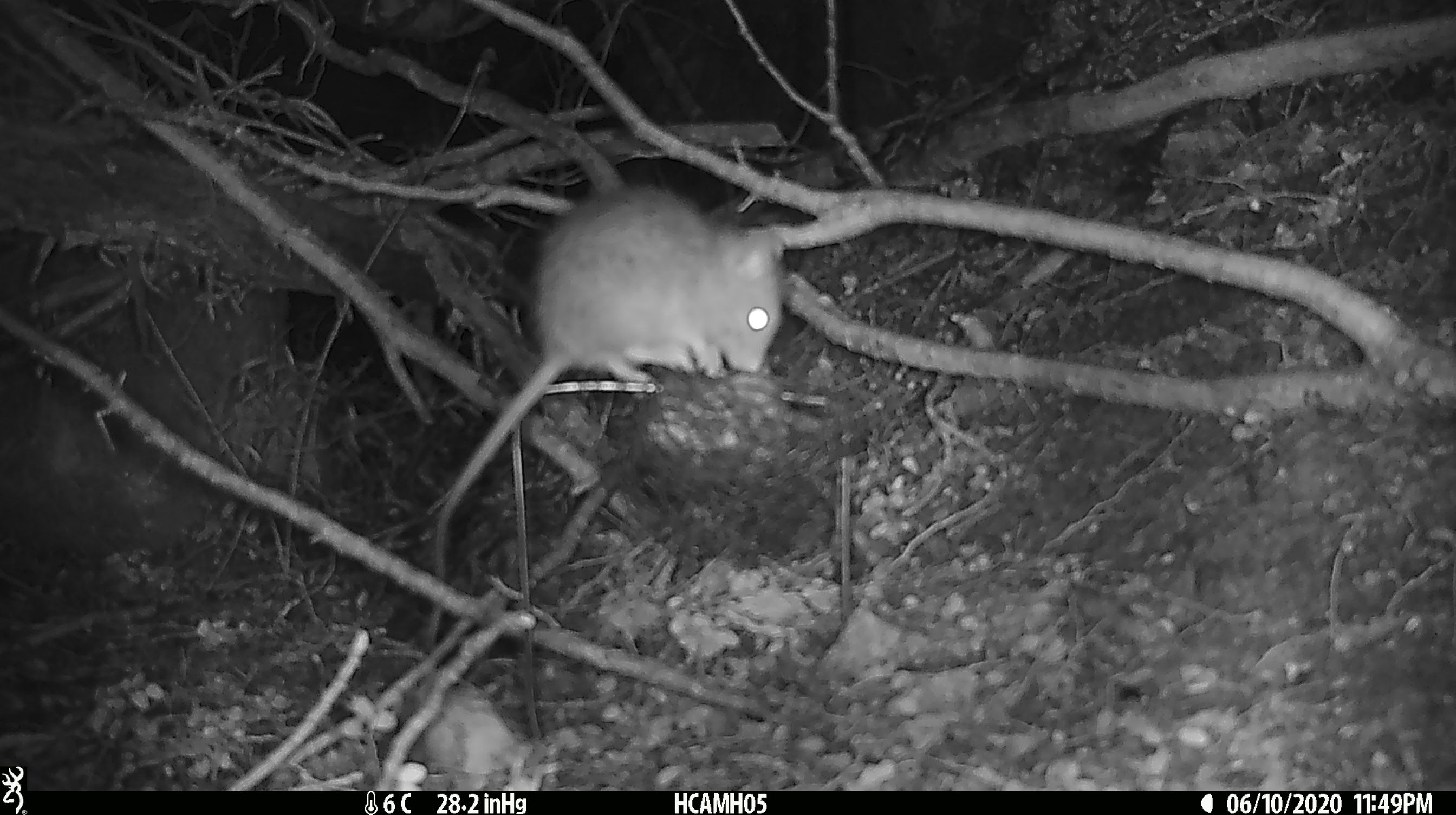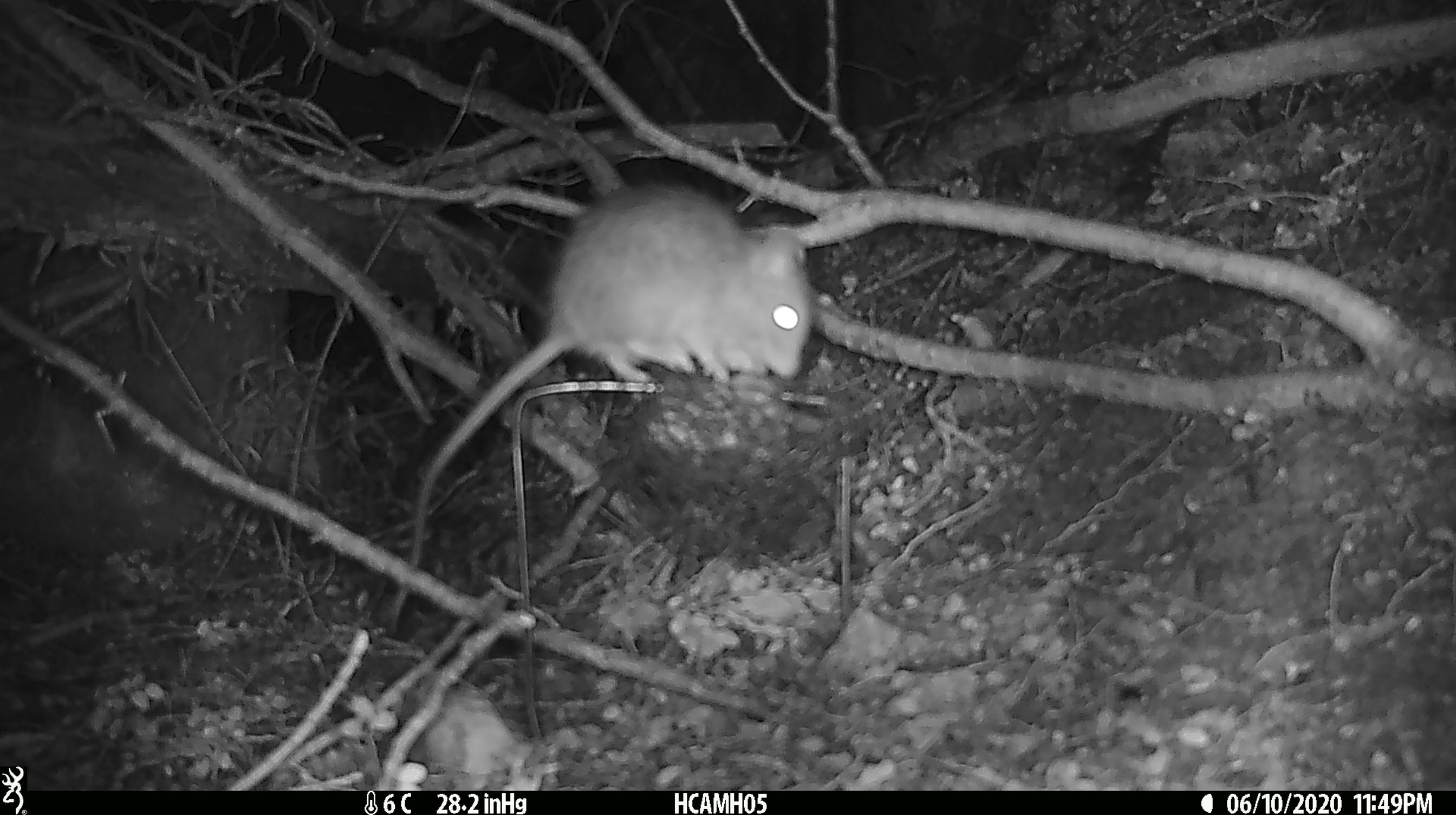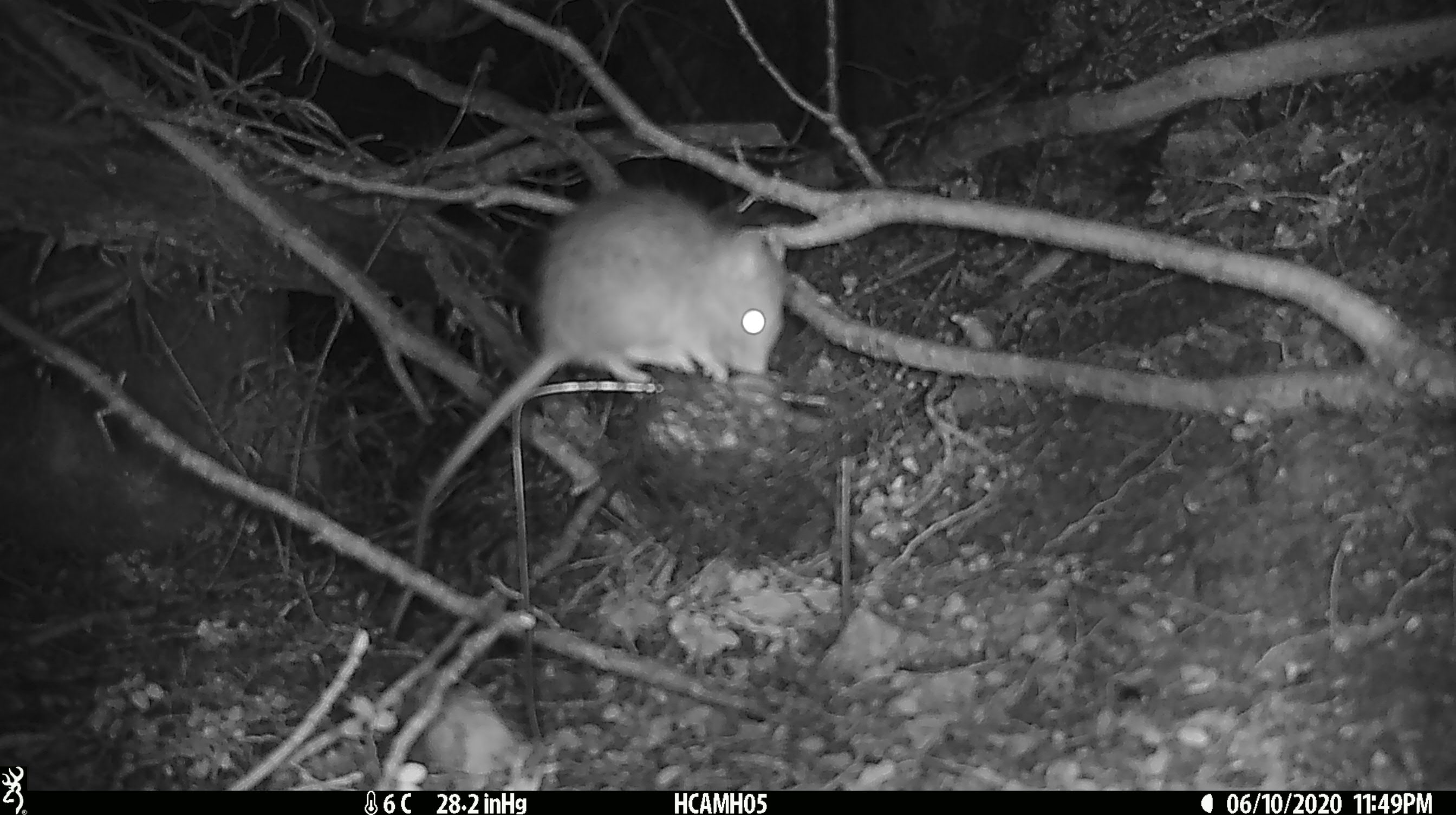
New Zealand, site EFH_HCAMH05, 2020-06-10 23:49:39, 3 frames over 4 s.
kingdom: Animalia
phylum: Chordata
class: Mammalia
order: Rodentia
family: Muridae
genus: Rattus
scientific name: Rattus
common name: rat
Rat (Rattus).